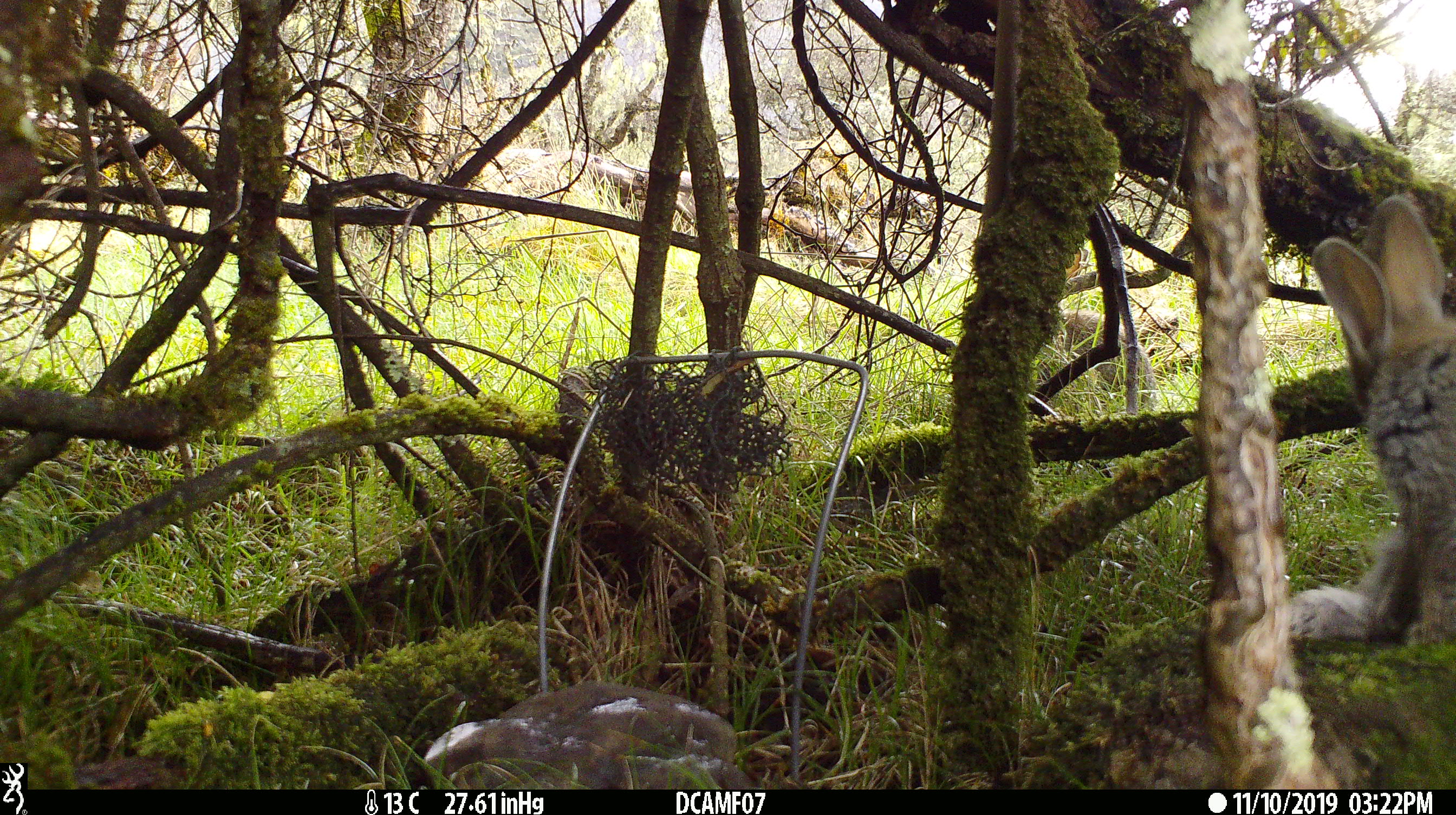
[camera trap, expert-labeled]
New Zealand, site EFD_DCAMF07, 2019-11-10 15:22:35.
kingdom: Animalia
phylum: Chordata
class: Mammalia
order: Lagomorpha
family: Leporidae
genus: Oryctolagus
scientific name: Oryctolagus cuniculus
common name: european rabbit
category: rabbit